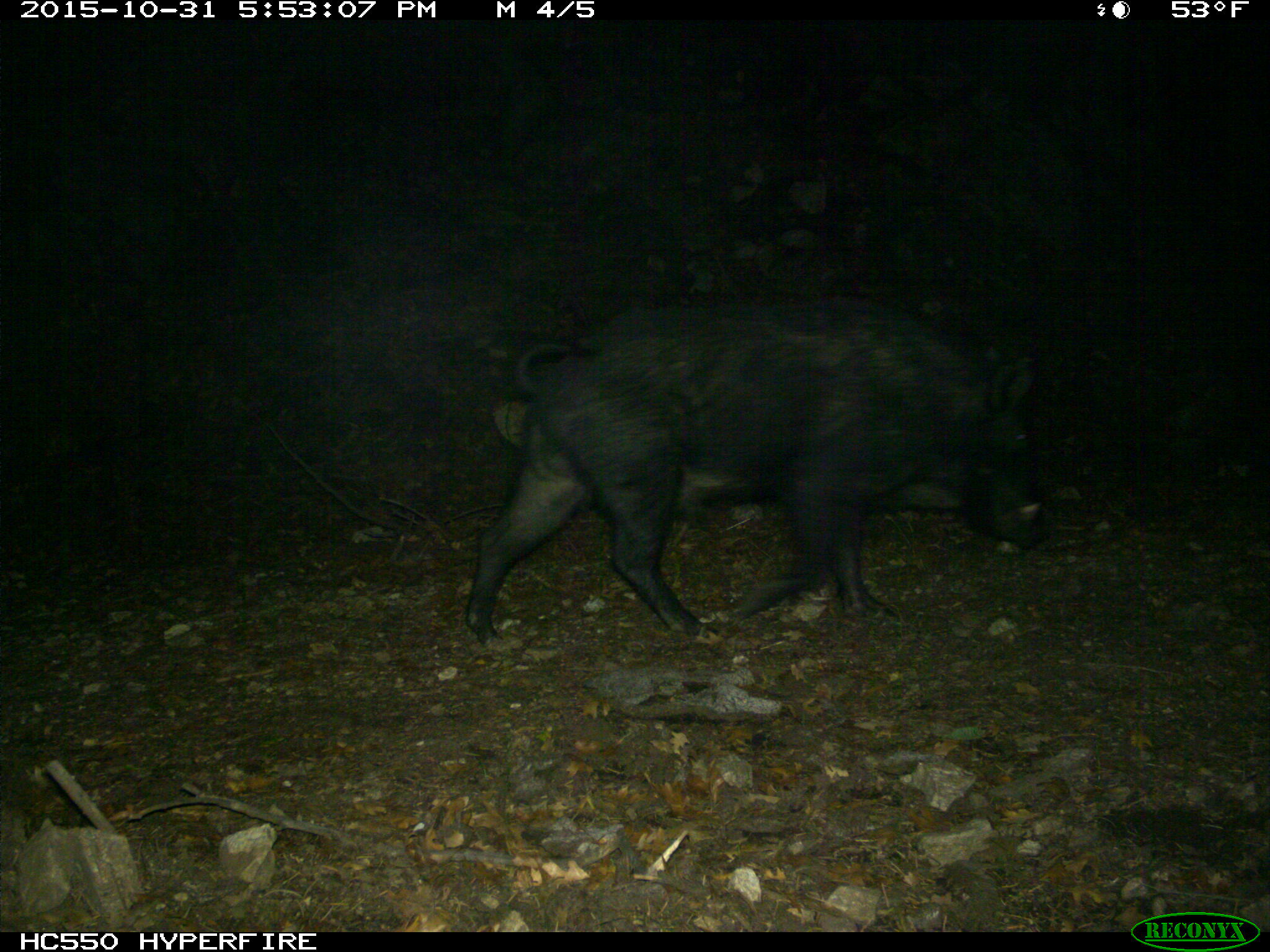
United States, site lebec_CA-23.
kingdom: Animalia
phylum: Chordata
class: Mammalia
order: Artiodactyla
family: Suidae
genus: Sus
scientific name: Sus scrofa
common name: wild boar